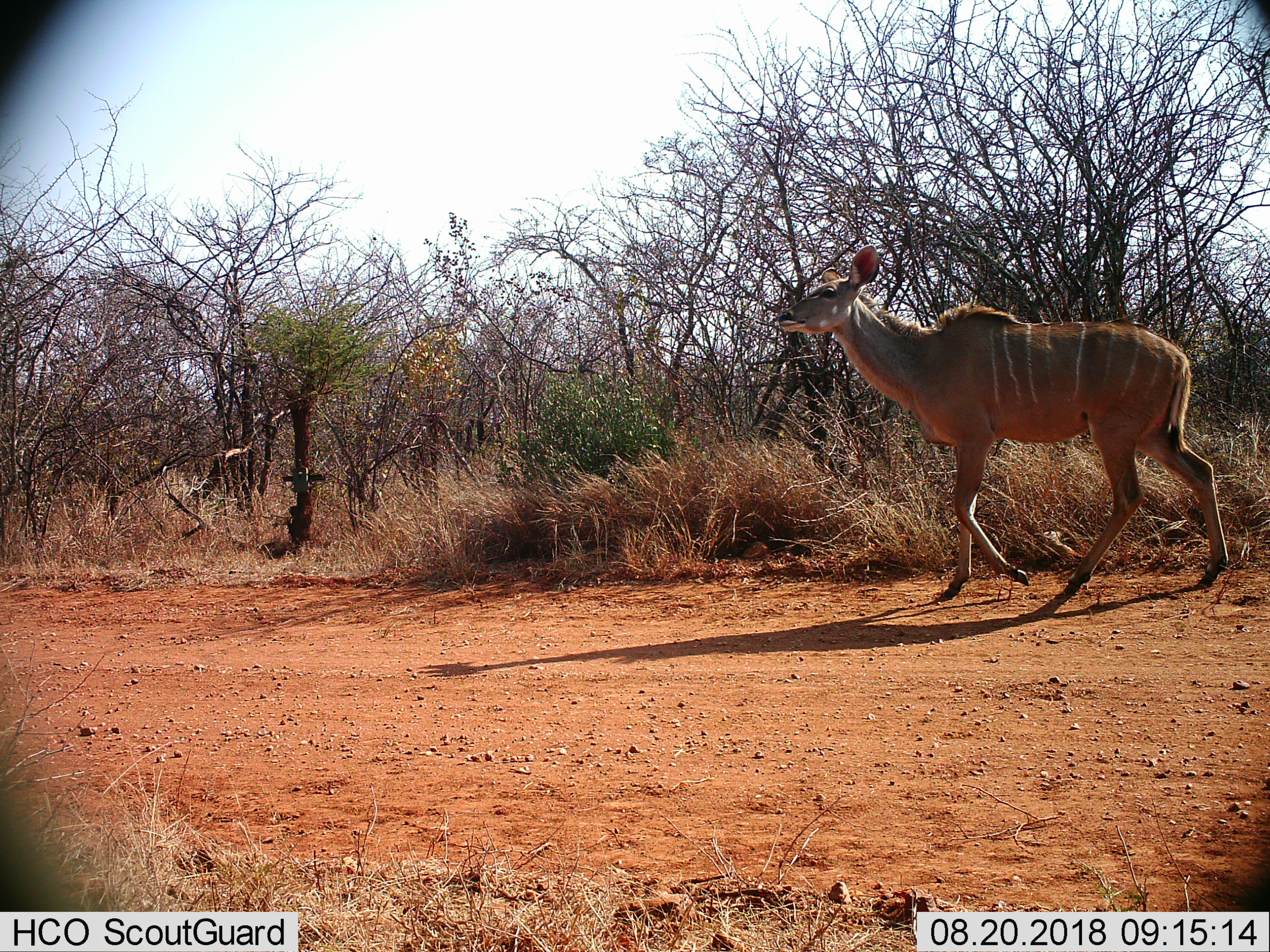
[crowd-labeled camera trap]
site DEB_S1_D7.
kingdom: Animalia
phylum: Chordata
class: Mammalia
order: Artiodactyla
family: Bovidae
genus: Tragelaphus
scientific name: Tragelaphus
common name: kudu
Kudu (Tragelaphus), count 1. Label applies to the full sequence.